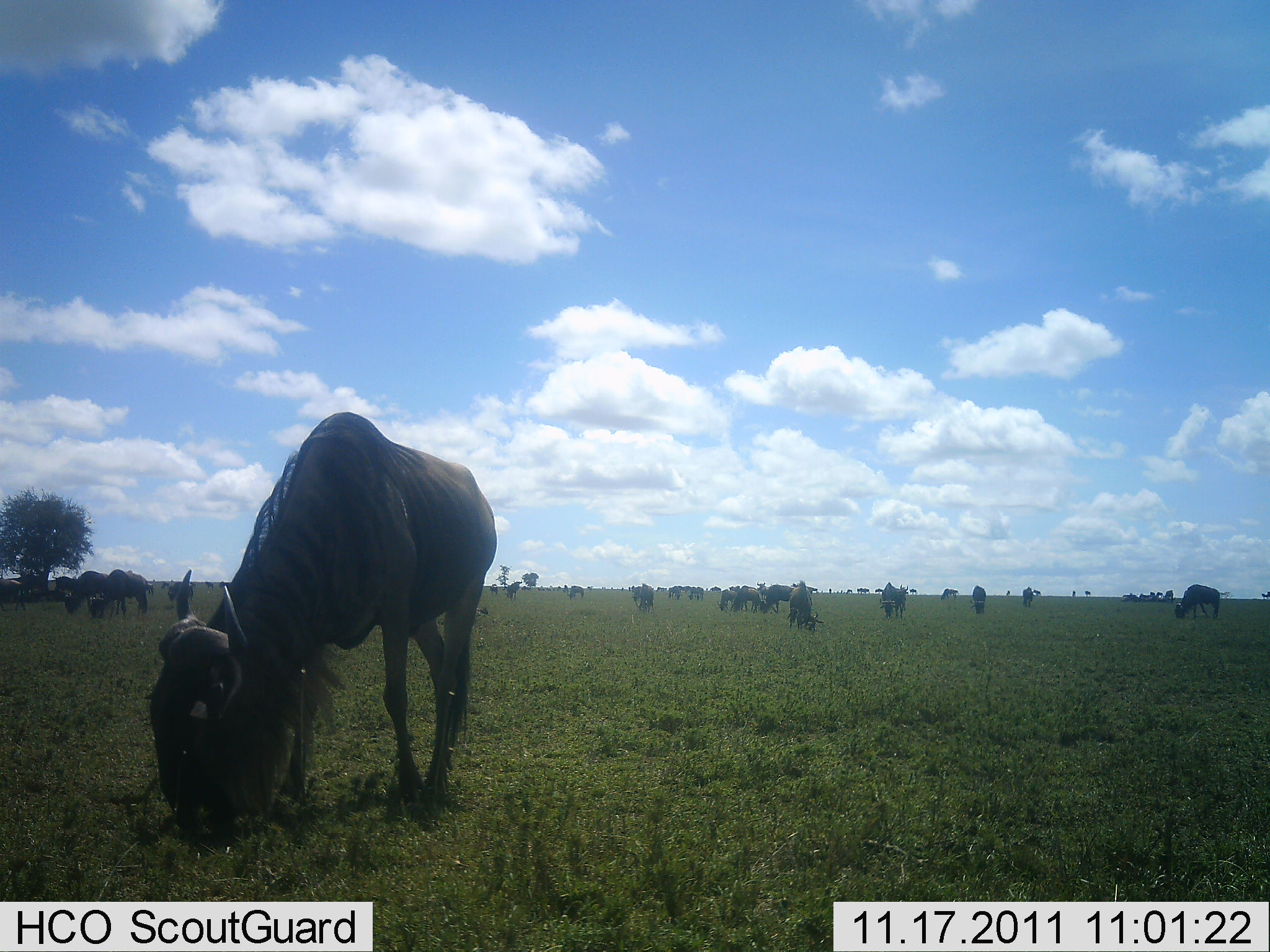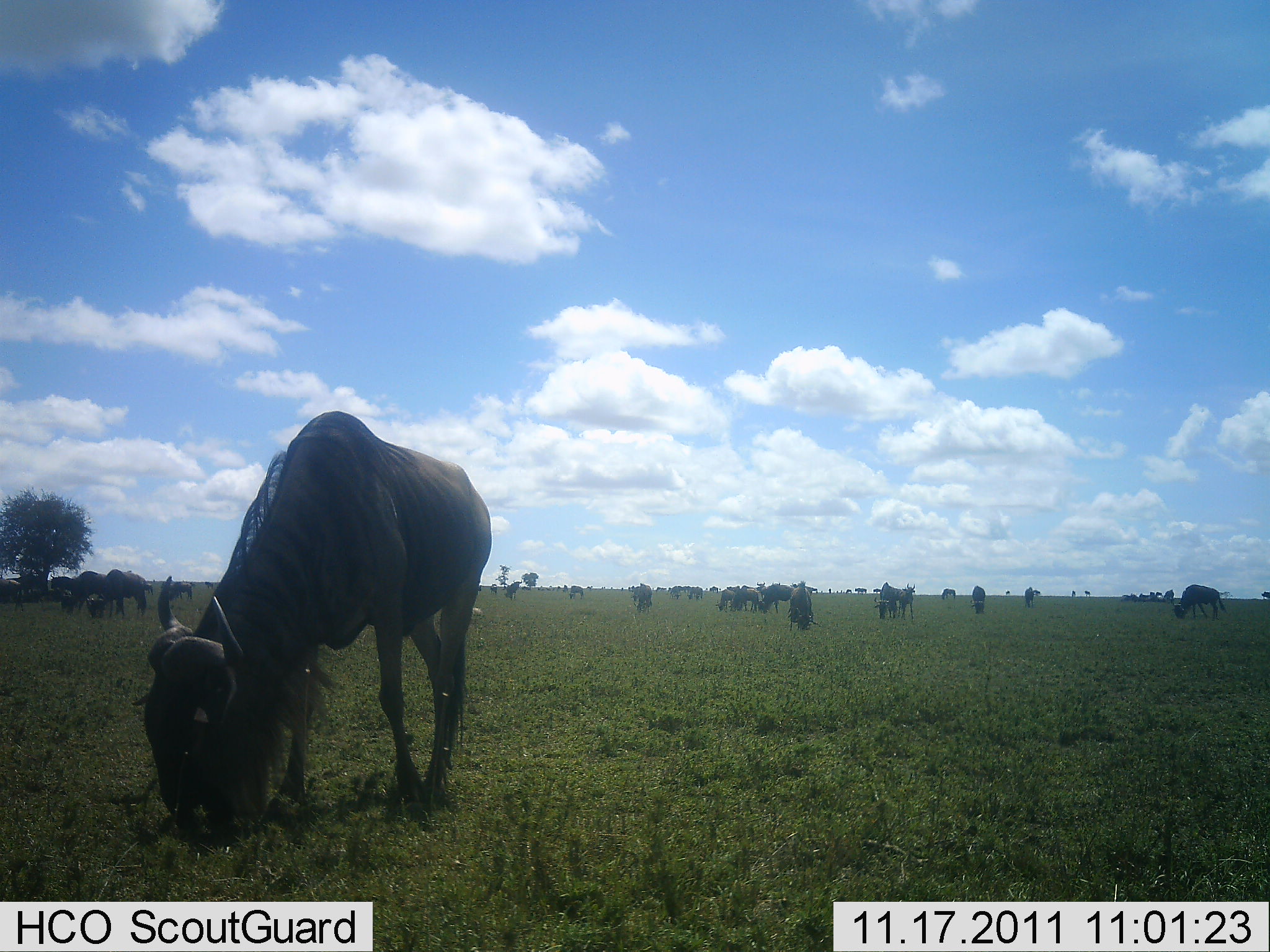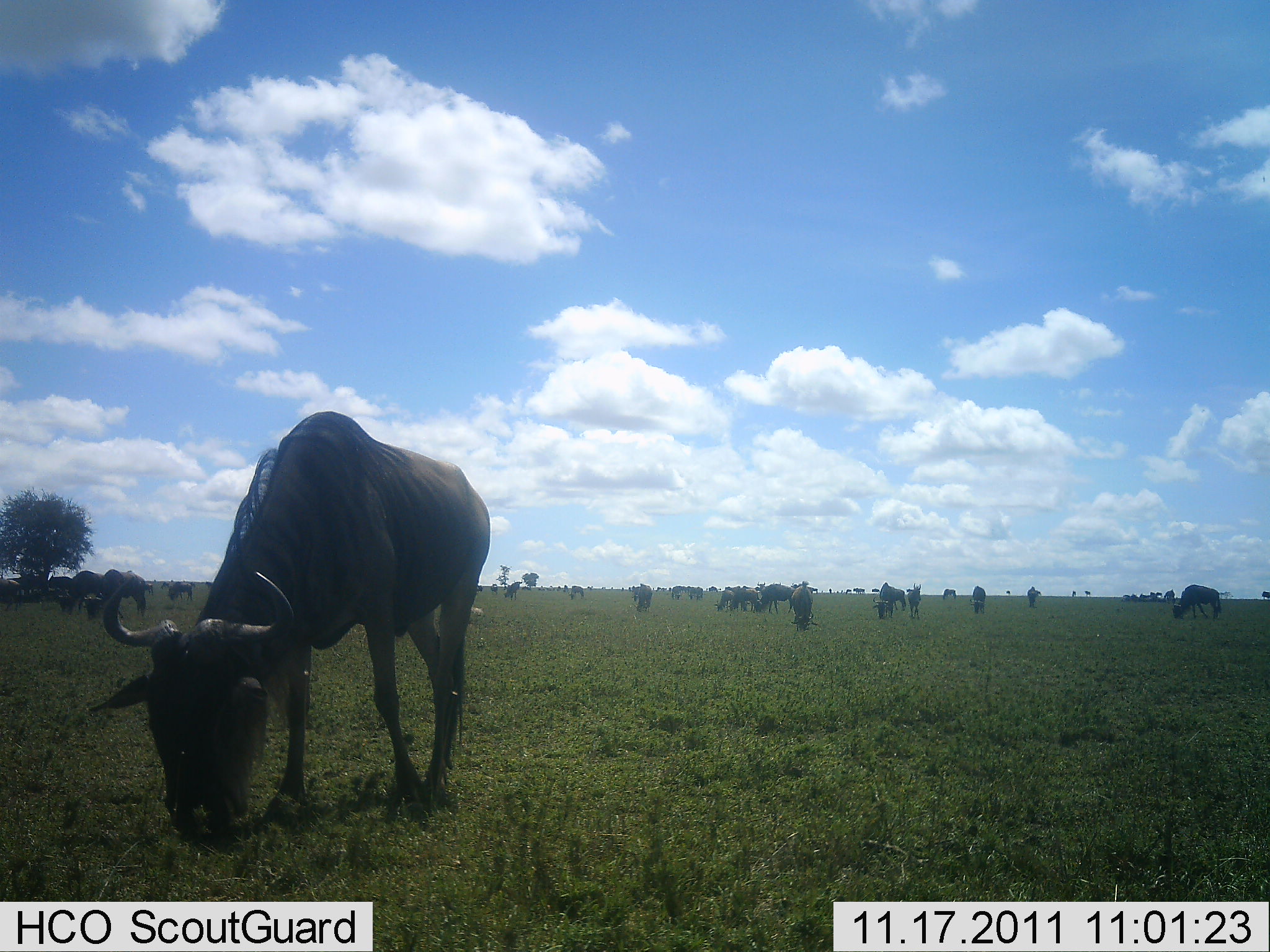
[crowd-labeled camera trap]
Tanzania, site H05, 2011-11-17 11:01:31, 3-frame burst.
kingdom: Animalia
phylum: Chordata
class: Mammalia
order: Artiodactyla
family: Bovidae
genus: Connochaetes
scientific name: Connochaetes taurinus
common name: blue wildebeest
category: wildebeest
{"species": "wildebeest (blue wildebeest) (Connochaetes taurinus)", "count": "11-50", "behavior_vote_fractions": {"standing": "35%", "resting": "0%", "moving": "18%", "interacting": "0%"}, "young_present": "0%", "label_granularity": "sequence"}